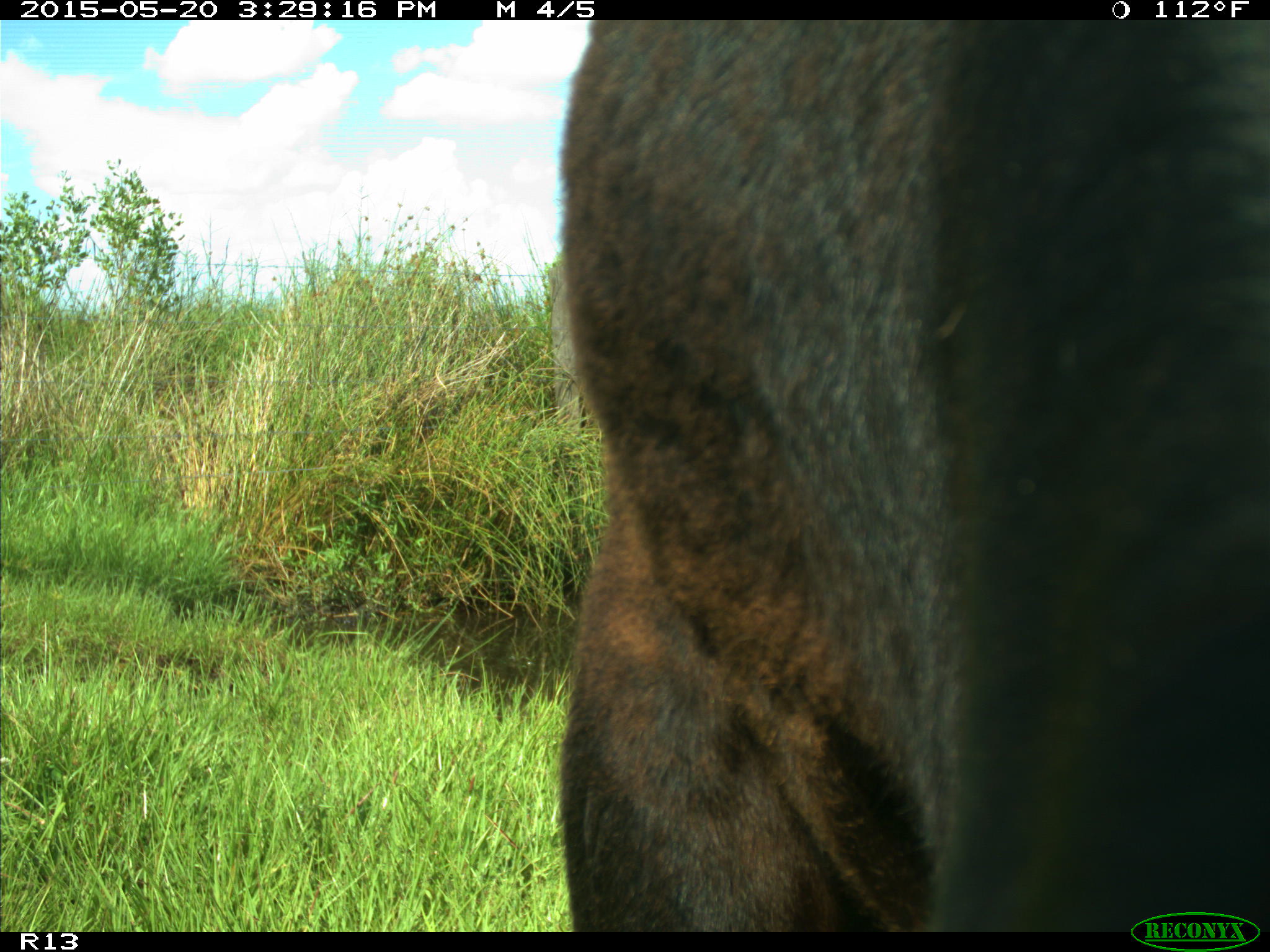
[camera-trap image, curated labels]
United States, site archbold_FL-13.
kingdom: Animalia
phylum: Chordata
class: Mammalia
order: Artiodactyla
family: Bovidae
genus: Bos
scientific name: Bos taurus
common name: domestic cow